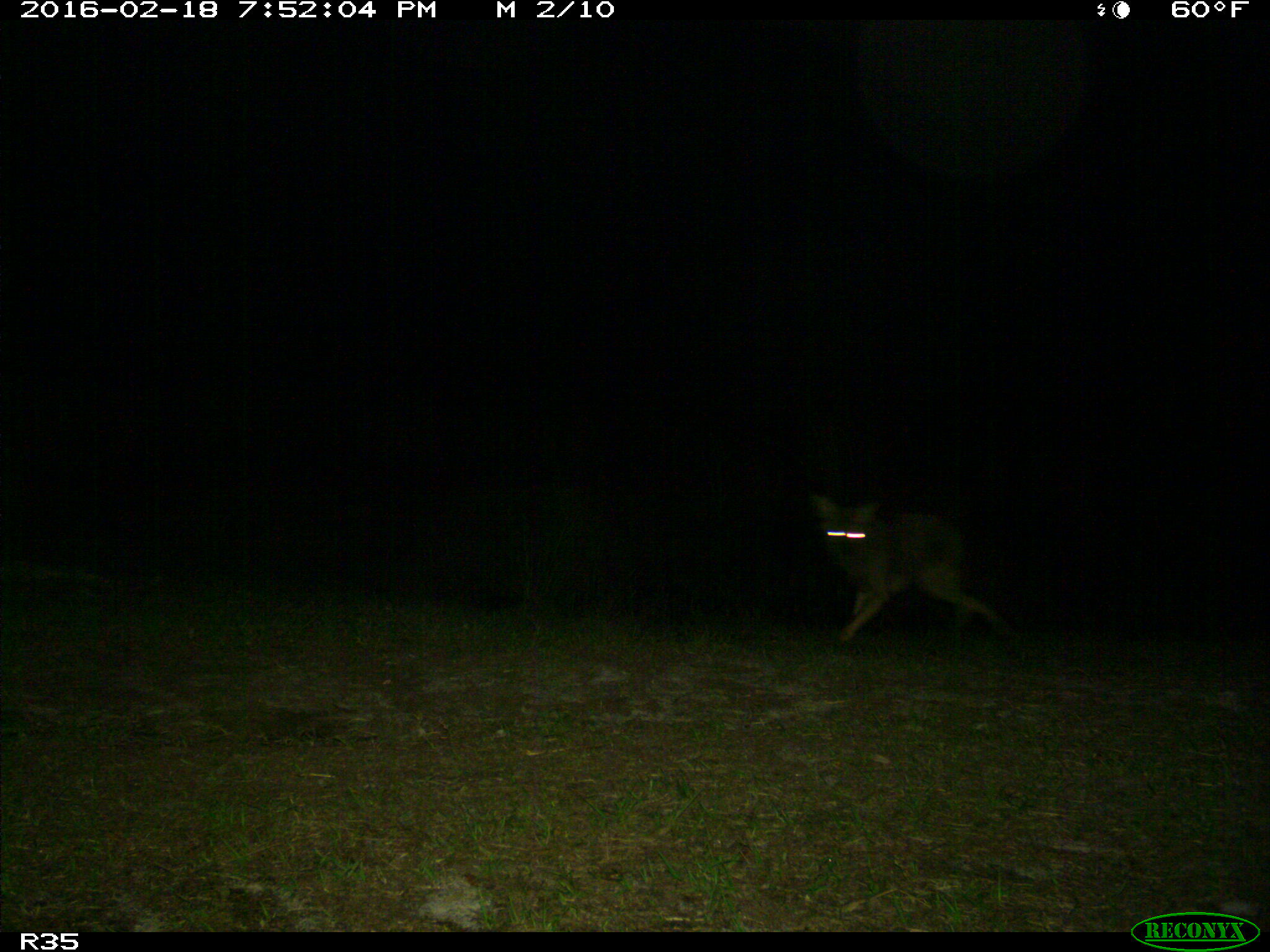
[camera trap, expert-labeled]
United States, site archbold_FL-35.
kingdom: Animalia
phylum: Chordata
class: Mammalia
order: Carnivora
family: Canidae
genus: Canis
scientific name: Canis latrans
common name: coyote